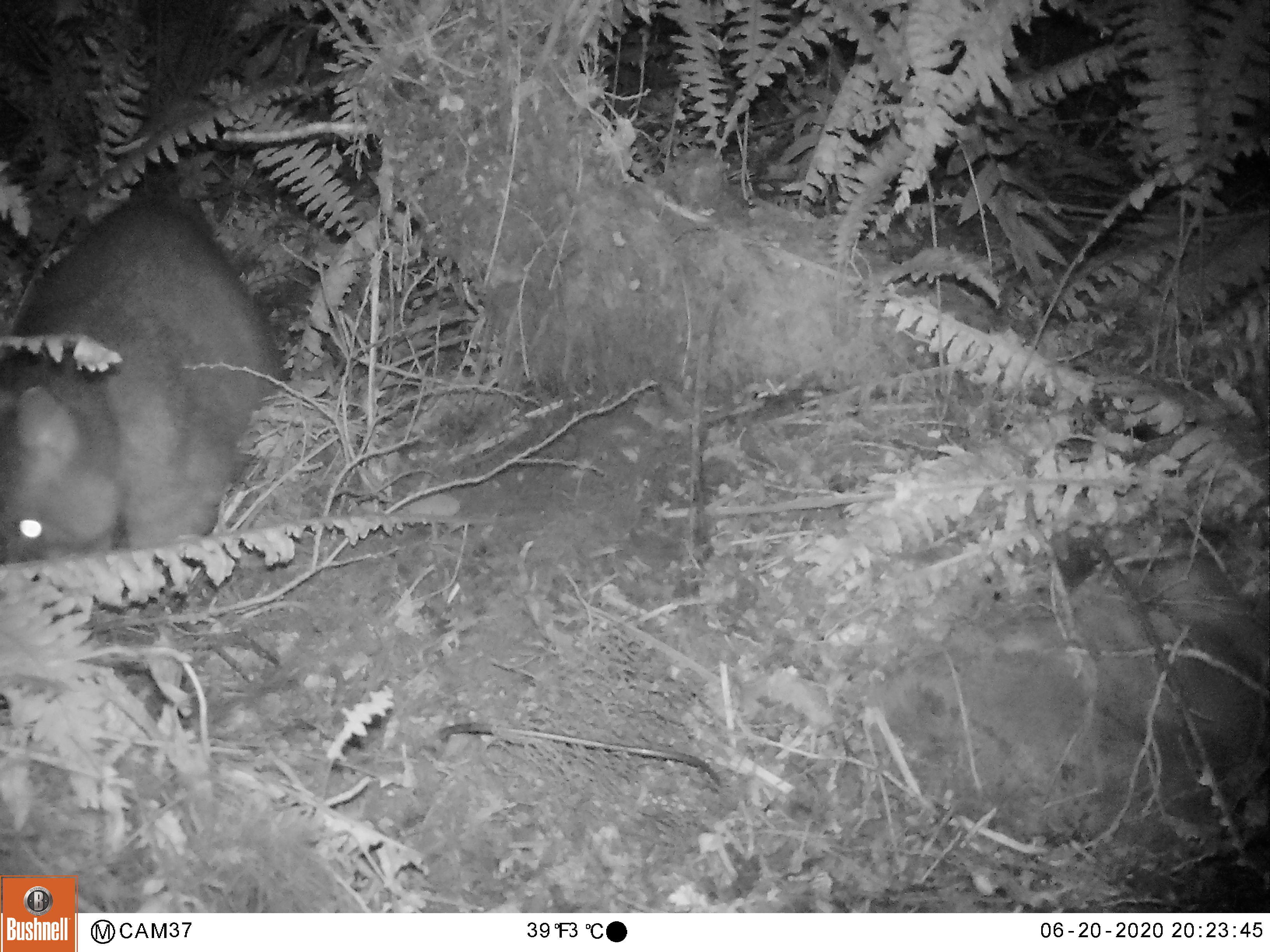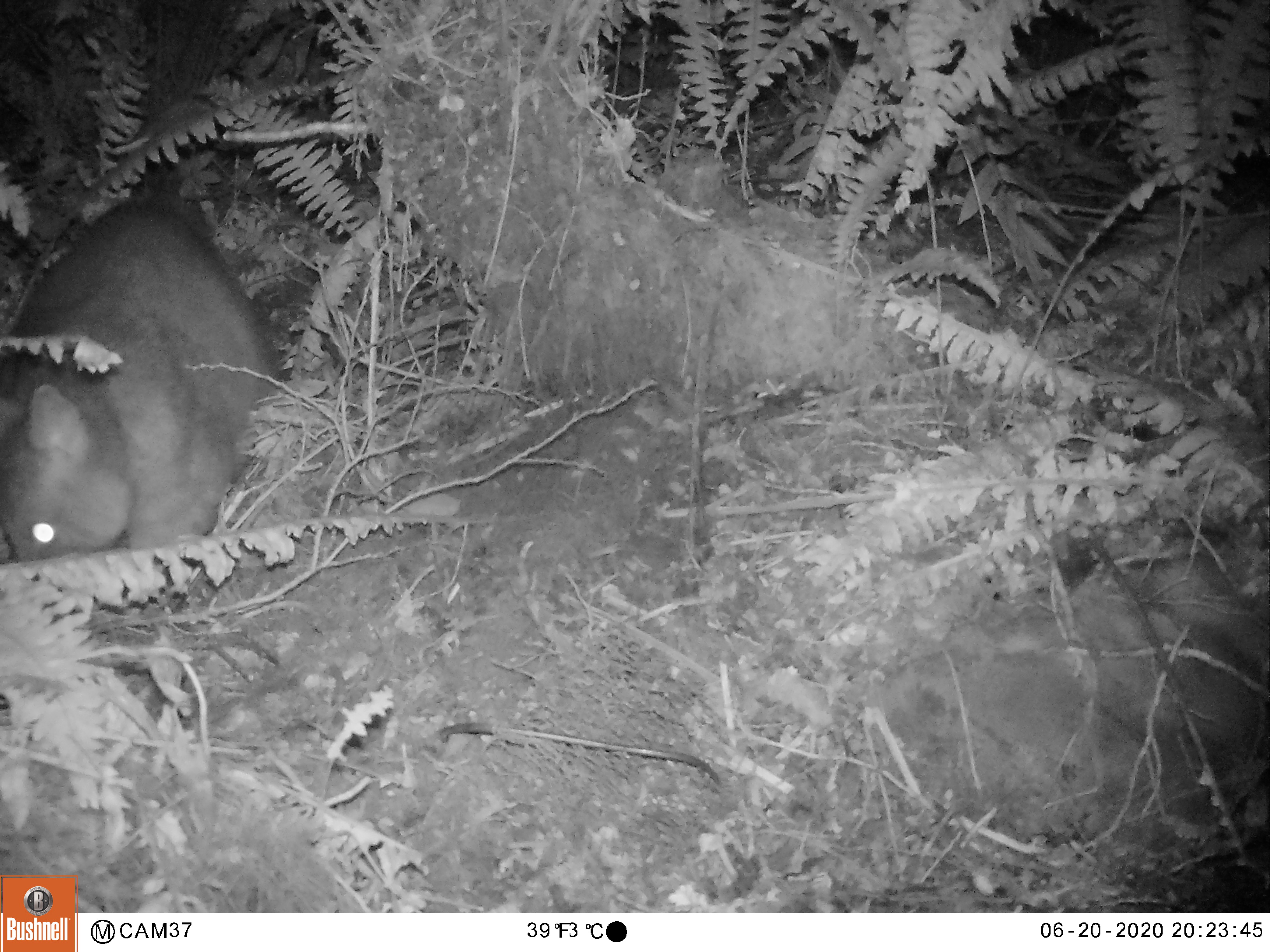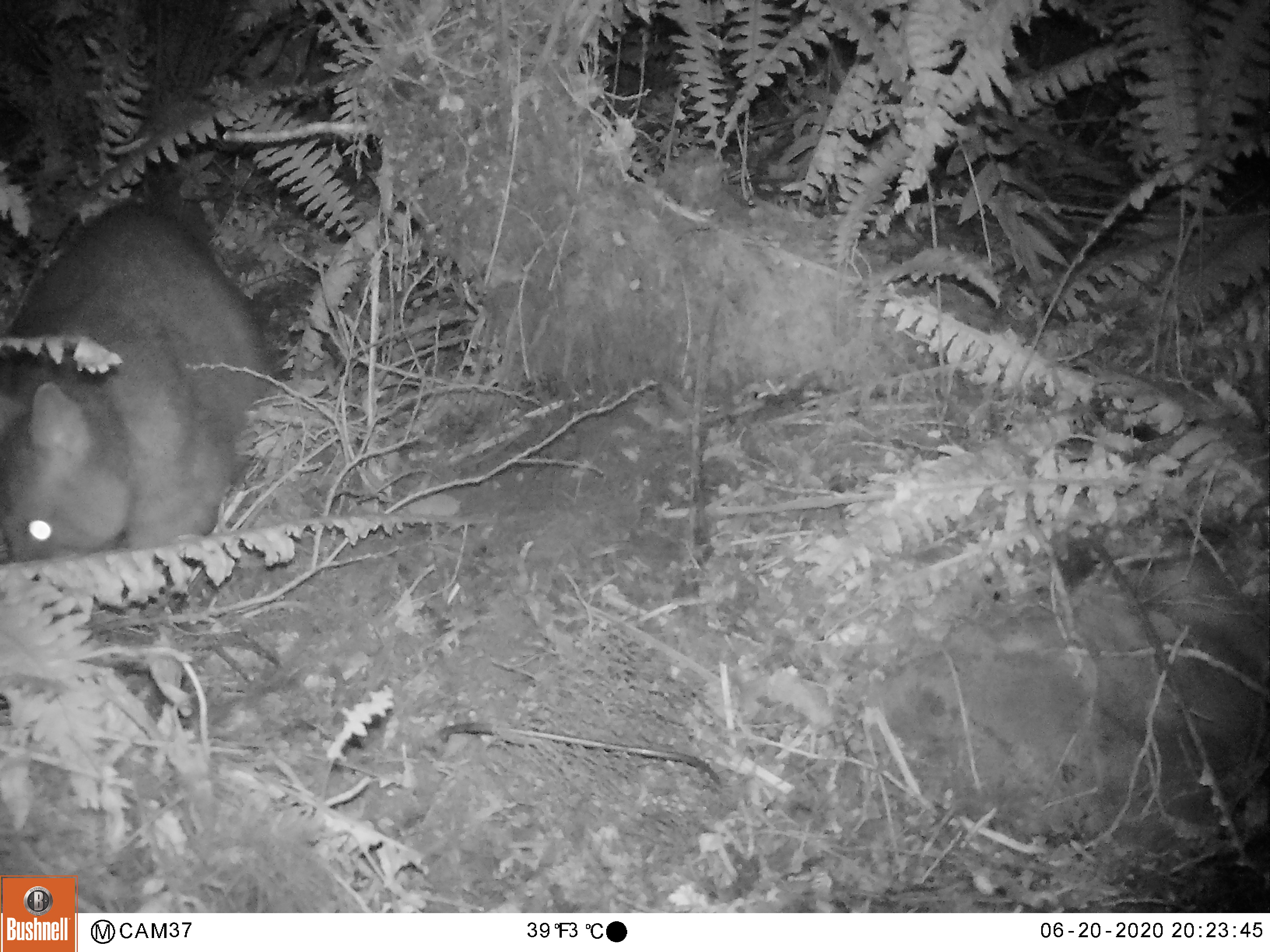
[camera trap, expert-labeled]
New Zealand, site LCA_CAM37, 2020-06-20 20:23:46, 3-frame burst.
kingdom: Animalia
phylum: Chordata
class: Mammalia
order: Diprotodontia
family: Phalangeridae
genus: Trichosurus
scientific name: Trichosurus vulpecula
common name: common brushtail possum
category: possum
Possum (common brushtail possum) (Trichosurus vulpecula).